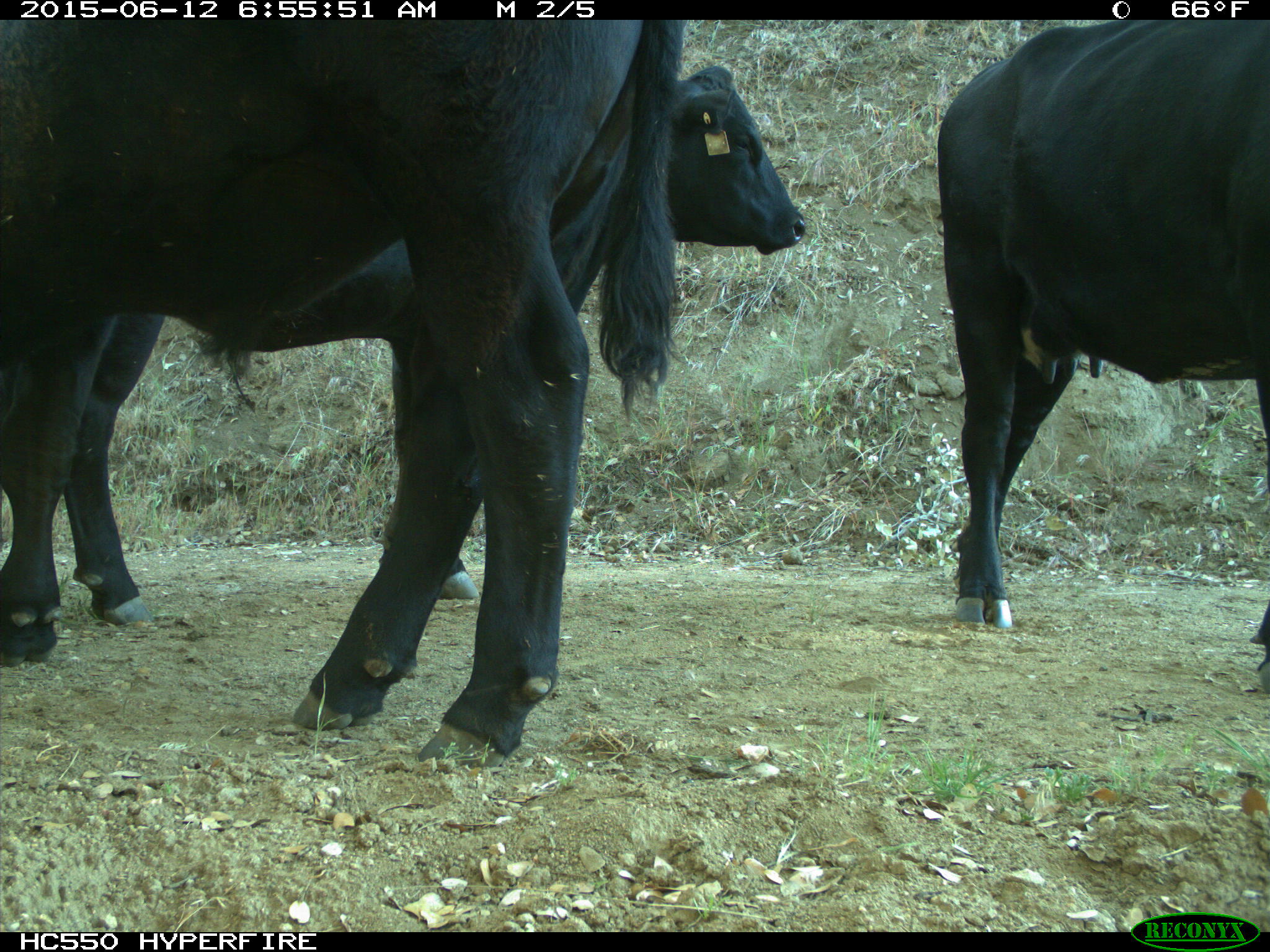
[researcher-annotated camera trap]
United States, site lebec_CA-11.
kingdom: Animalia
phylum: Chordata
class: Mammalia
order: Artiodactyla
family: Bovidae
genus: Bos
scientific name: Bos taurus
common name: domestic cow